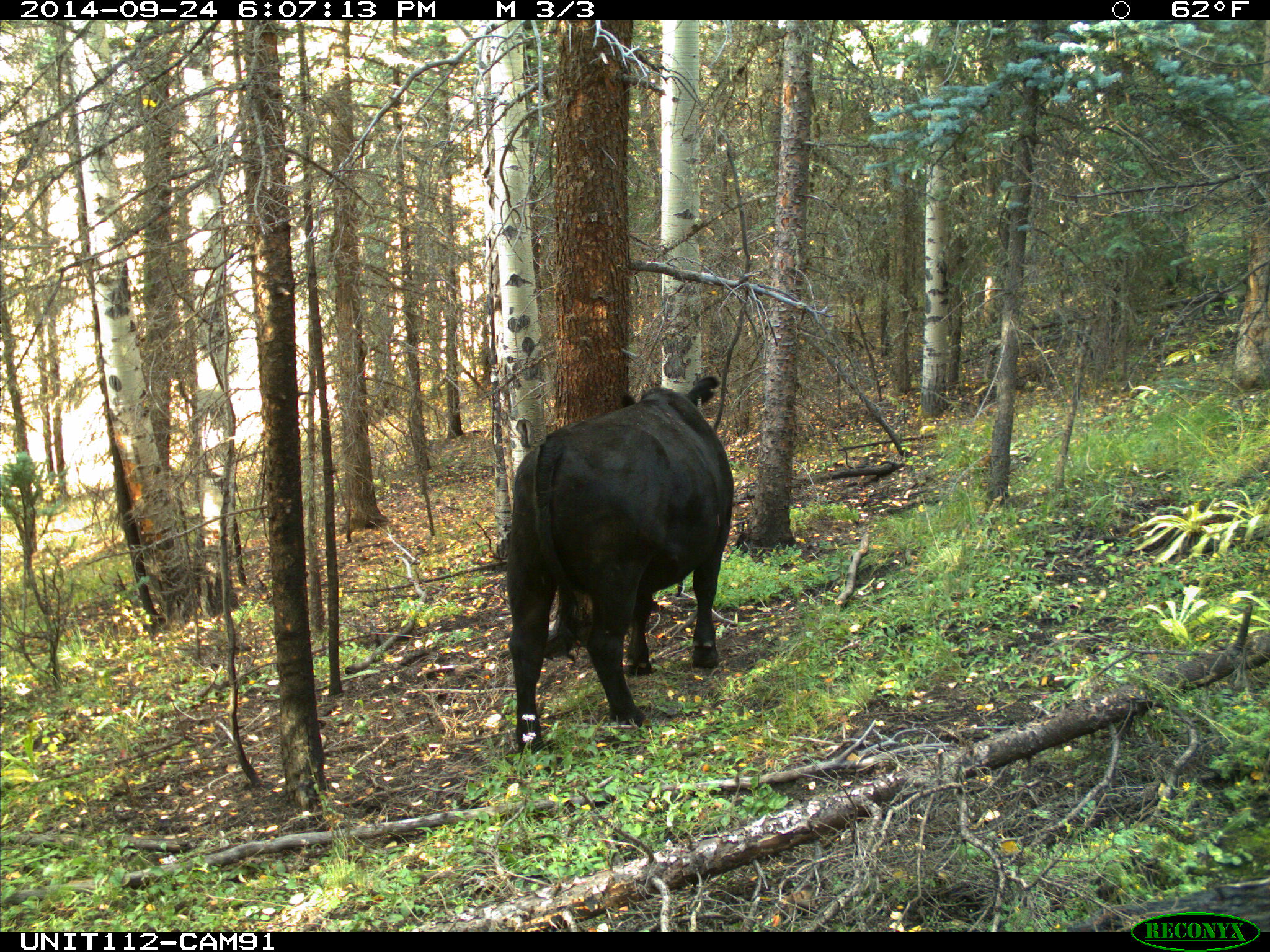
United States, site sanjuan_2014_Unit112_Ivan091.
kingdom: Animalia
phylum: Chordata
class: Mammalia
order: Artiodactyla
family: Bovidae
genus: Bos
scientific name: Bos taurus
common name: domestic cow